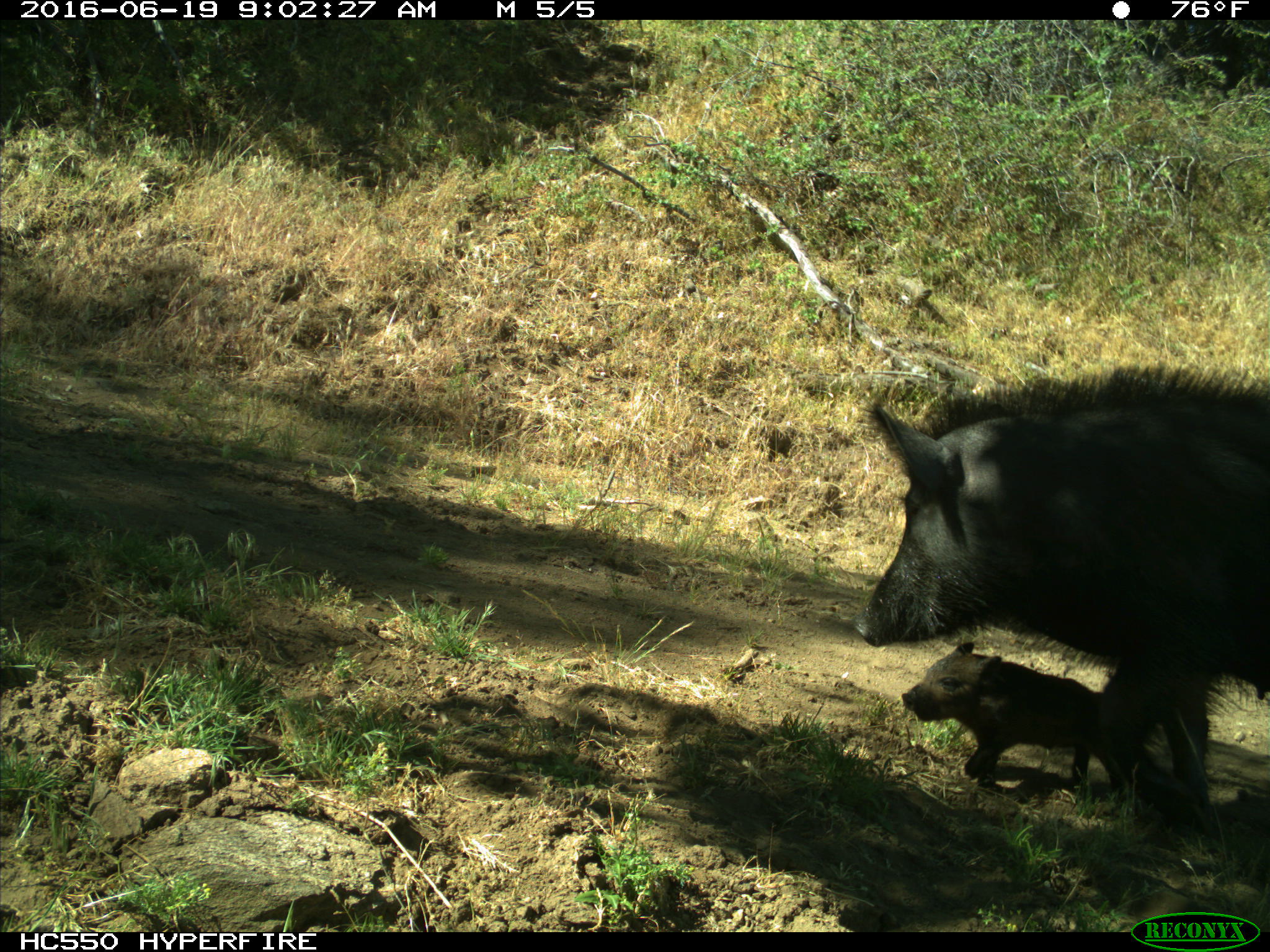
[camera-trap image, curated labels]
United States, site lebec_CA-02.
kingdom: Animalia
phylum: Chordata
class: Mammalia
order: Artiodactyla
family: Suidae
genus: Sus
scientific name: Sus scrofa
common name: wild boar